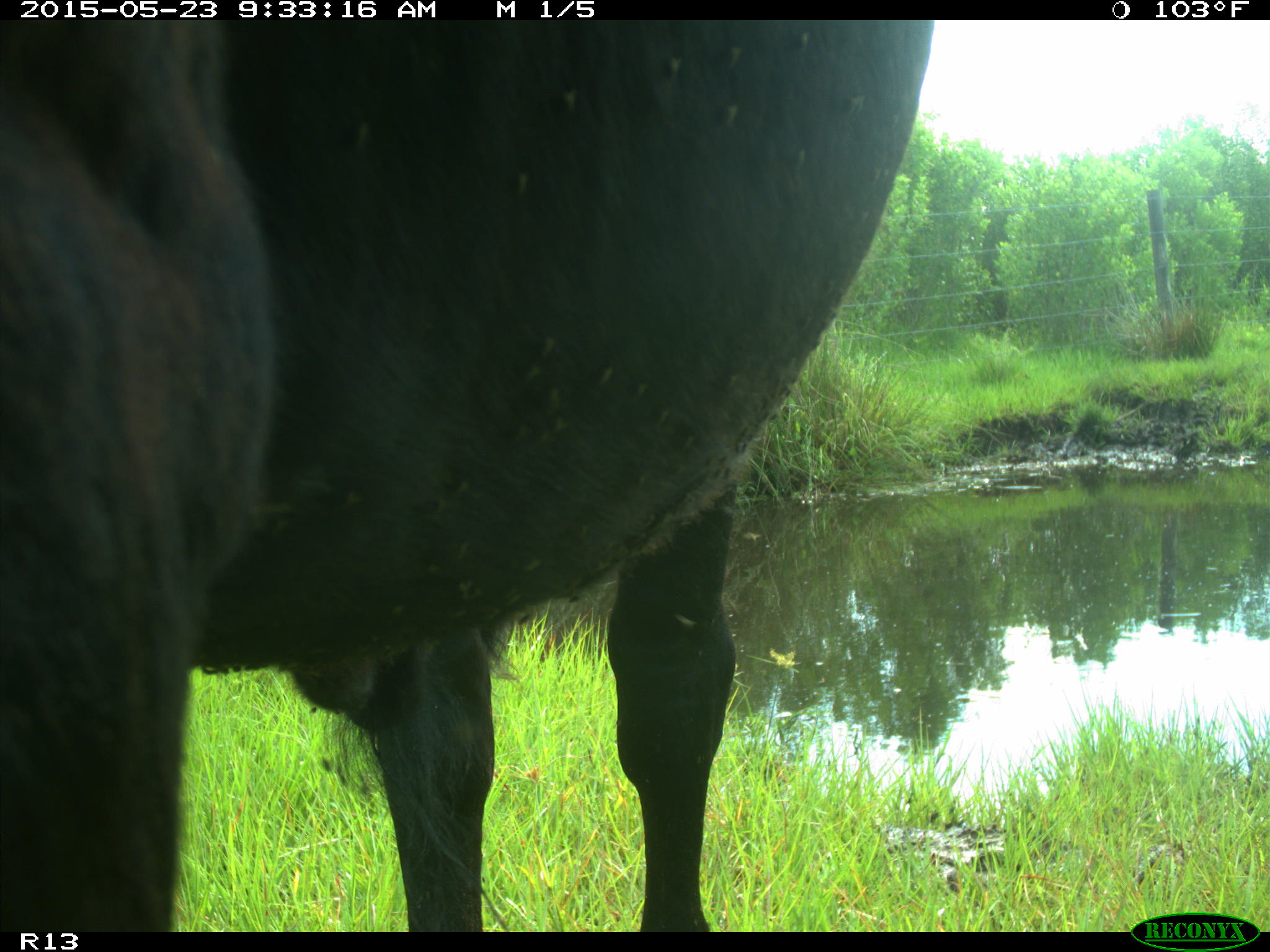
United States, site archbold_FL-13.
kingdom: Animalia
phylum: Chordata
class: Mammalia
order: Artiodactyla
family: Bovidae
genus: Bos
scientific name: Bos taurus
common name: domestic cow